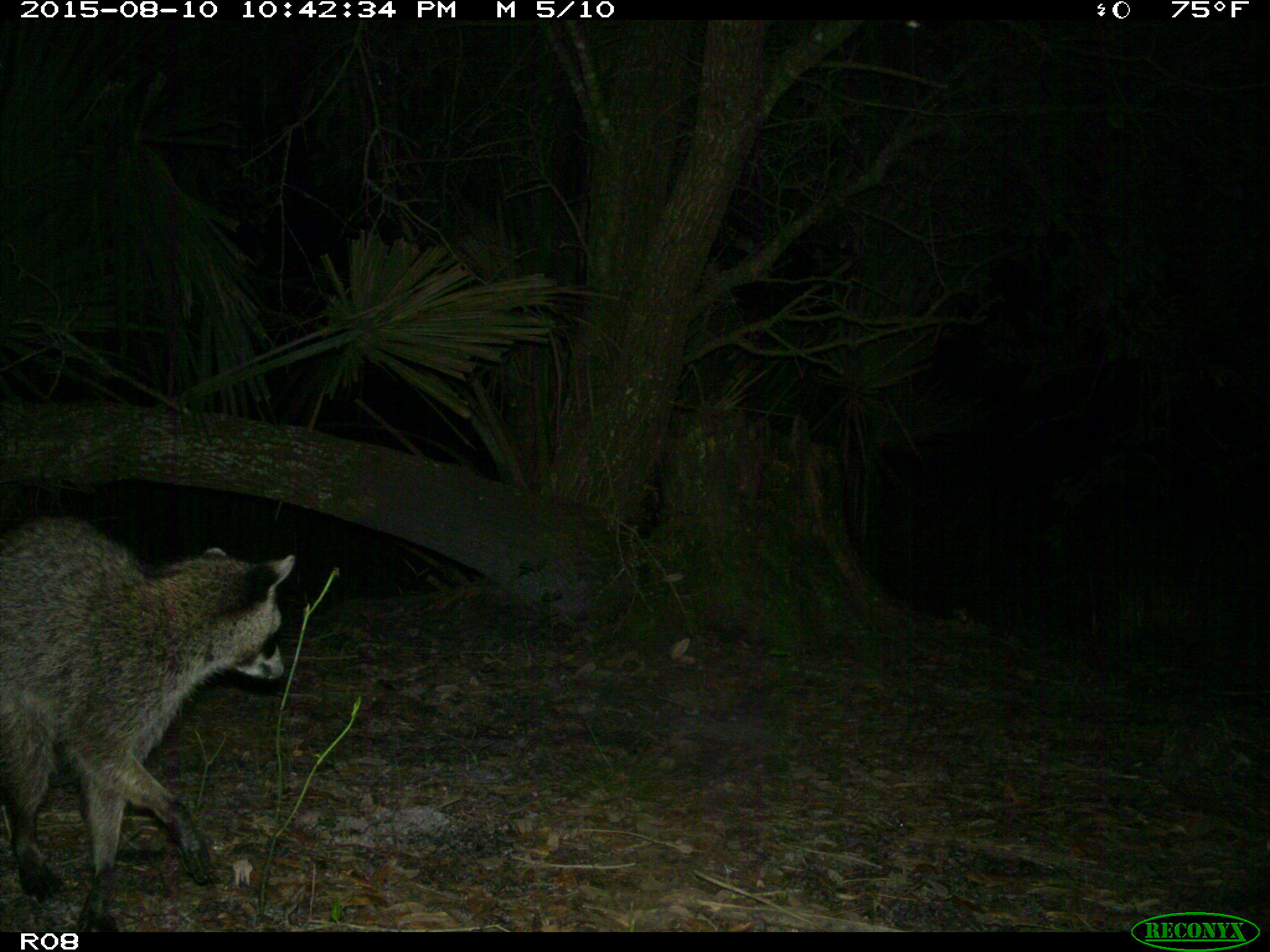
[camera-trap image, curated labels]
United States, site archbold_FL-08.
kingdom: Animalia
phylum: Chordata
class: Mammalia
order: Carnivora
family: Procyonidae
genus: Procyon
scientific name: Procyon lotor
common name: common raccoon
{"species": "Procyon lotor (common raccoon)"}